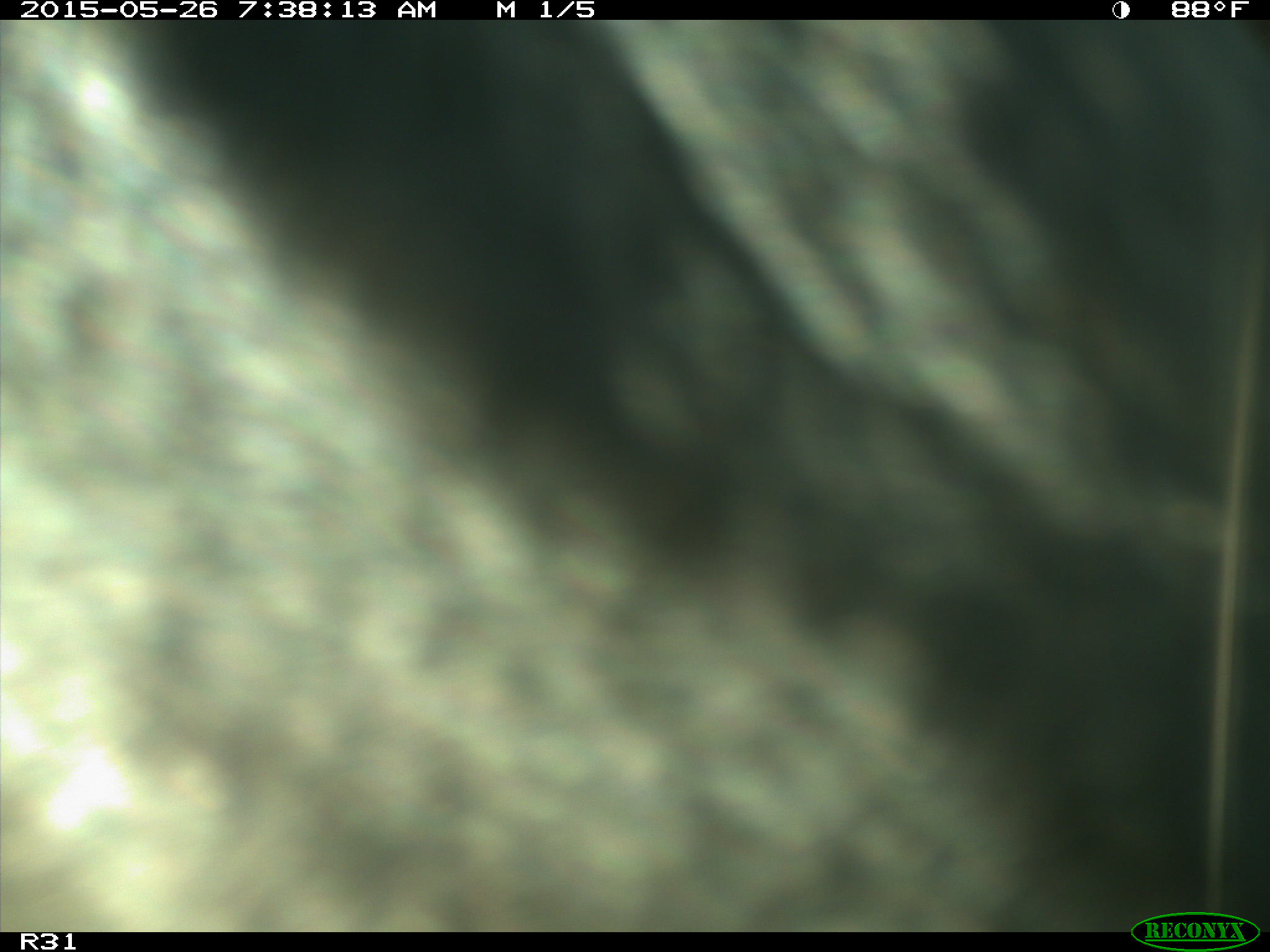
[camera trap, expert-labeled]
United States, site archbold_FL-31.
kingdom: Animalia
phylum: Chordata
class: Mammalia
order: Artiodactyla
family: Bovidae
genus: Bos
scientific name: Bos taurus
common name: domestic cow